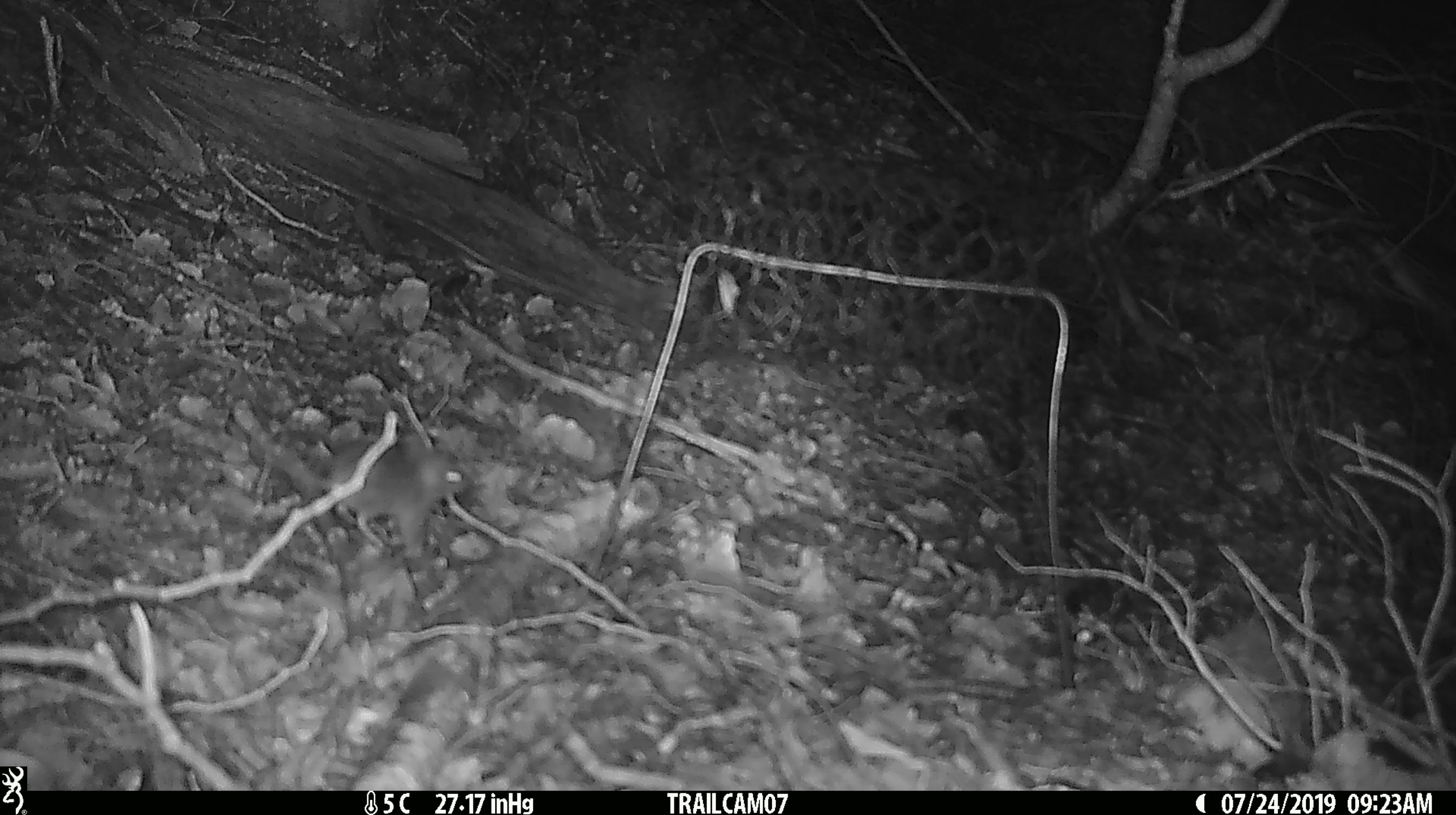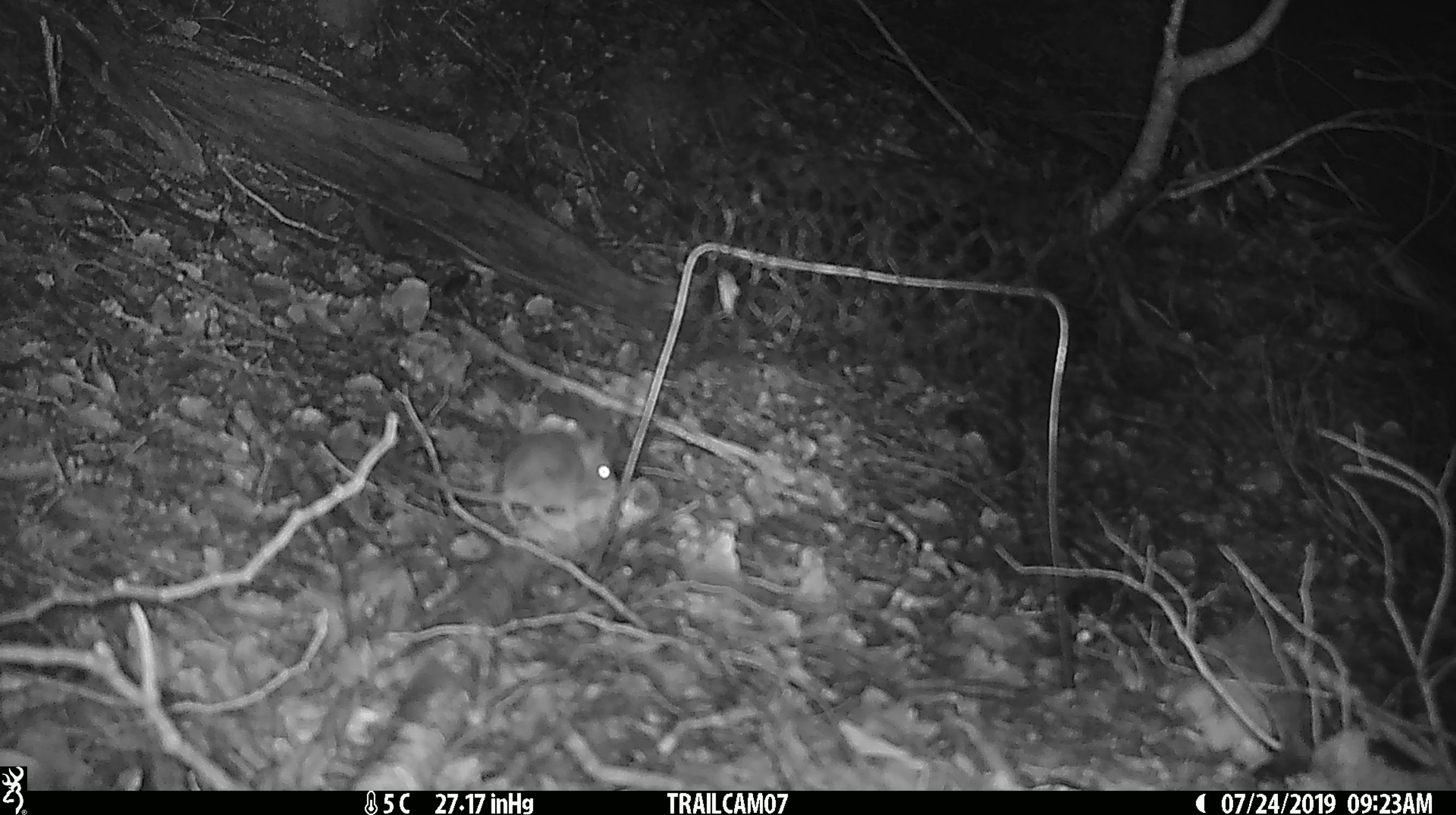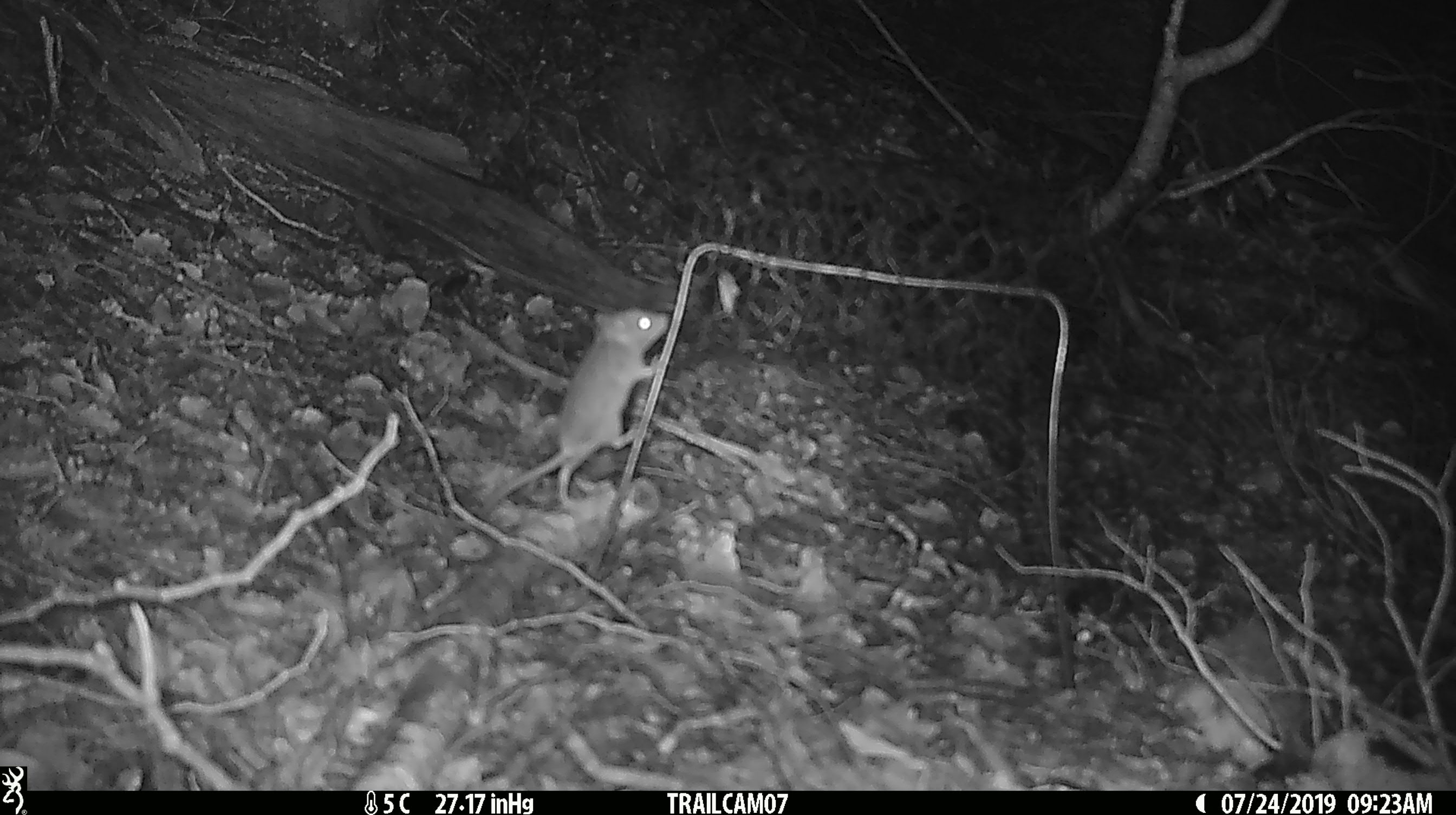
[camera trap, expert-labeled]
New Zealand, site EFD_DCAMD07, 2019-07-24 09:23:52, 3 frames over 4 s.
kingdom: Animalia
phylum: Chordata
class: Mammalia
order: Rodentia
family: Muridae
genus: Mus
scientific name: Mus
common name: mouse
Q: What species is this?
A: Mouse (Mus).